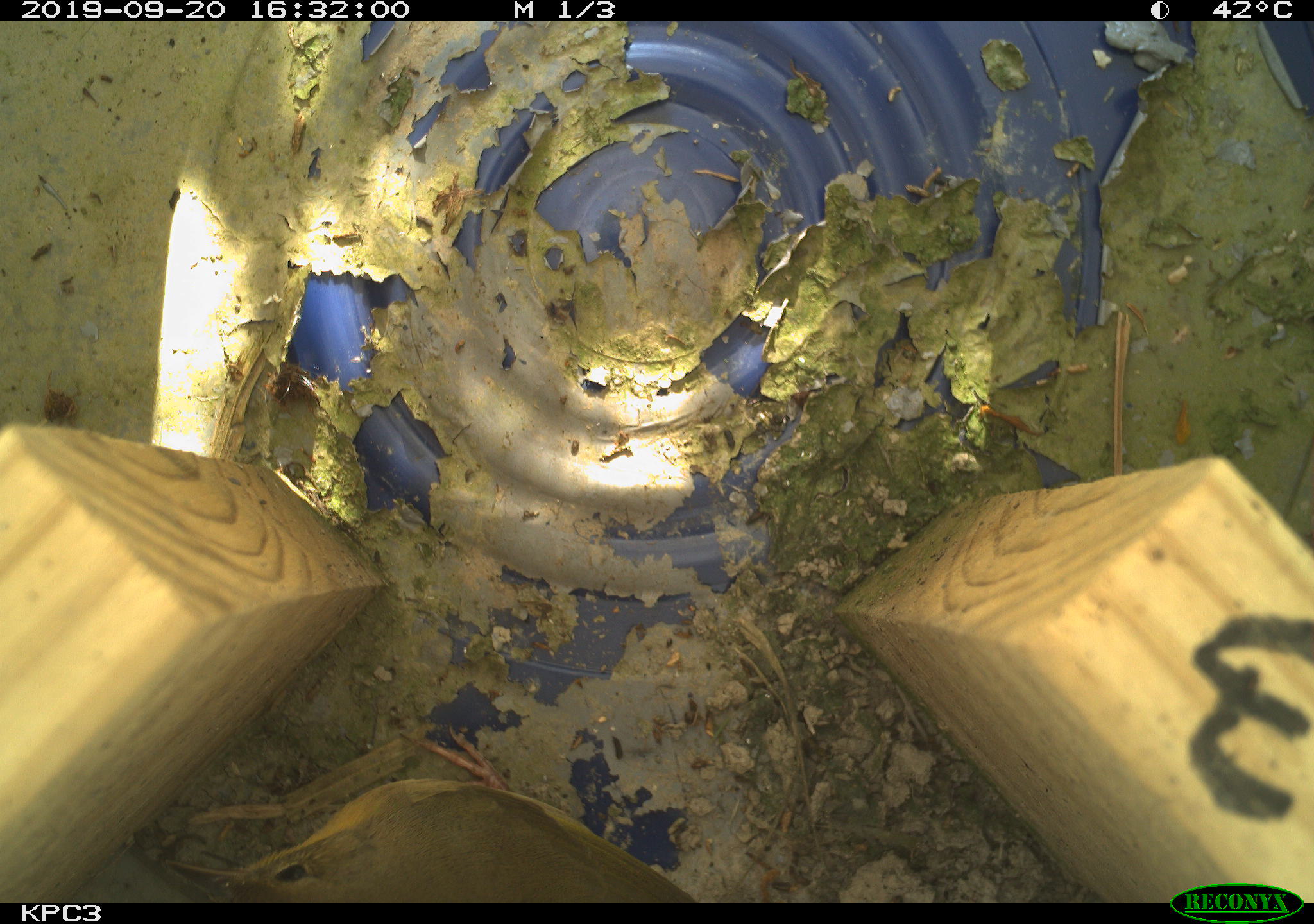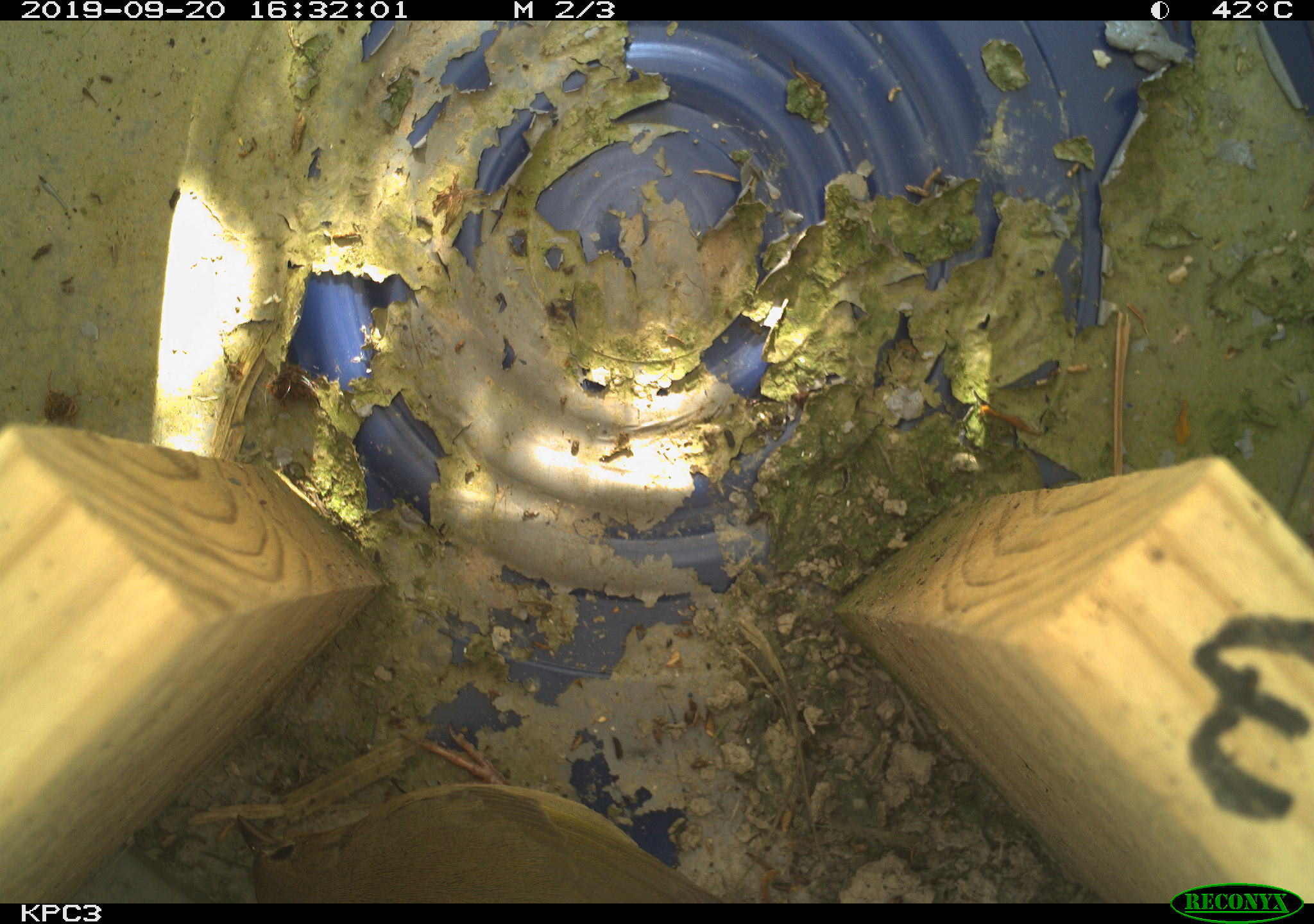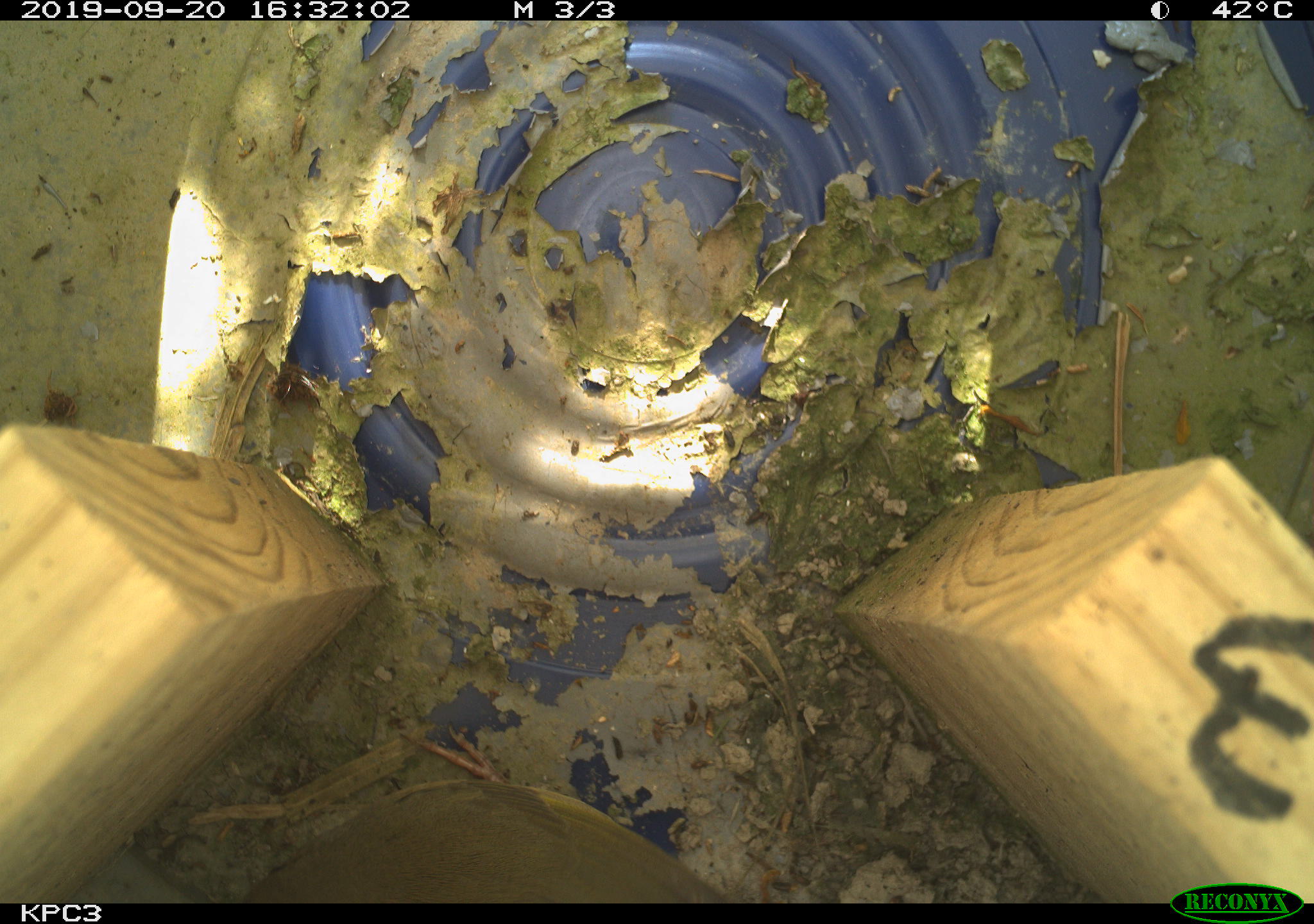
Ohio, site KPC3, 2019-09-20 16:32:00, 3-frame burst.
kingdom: Animalia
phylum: Chordata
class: Aves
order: Passeriformes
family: Parulidae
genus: Geothlypis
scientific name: Geothlypis trichas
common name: common yellowthroat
Common yellowthroat (Geothlypis trichas).